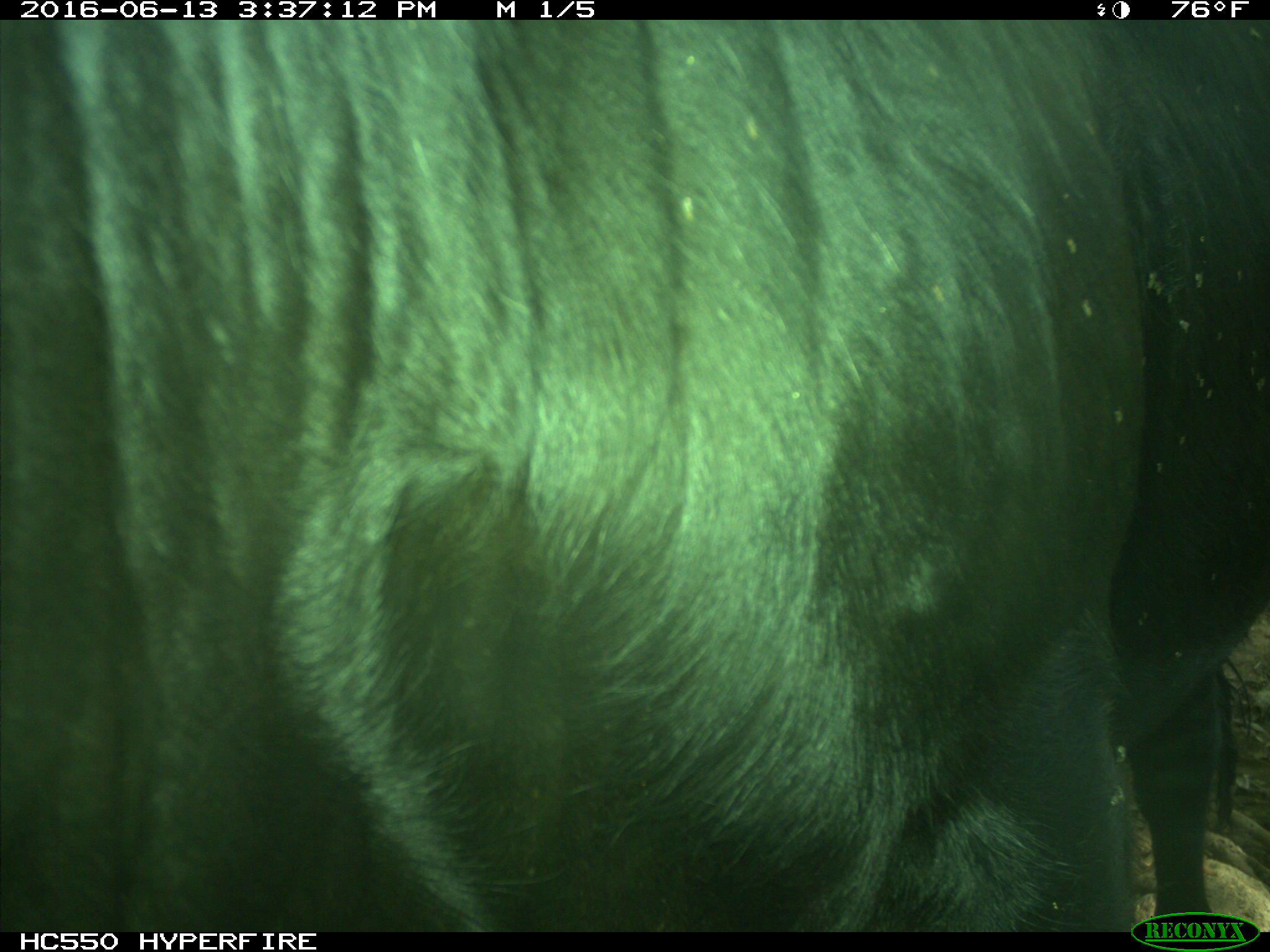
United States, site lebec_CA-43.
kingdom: Animalia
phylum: Chordata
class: Mammalia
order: Artiodactyla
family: Bovidae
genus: Bos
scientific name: Bos taurus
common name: domestic cow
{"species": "Bos taurus (domestic cow)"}